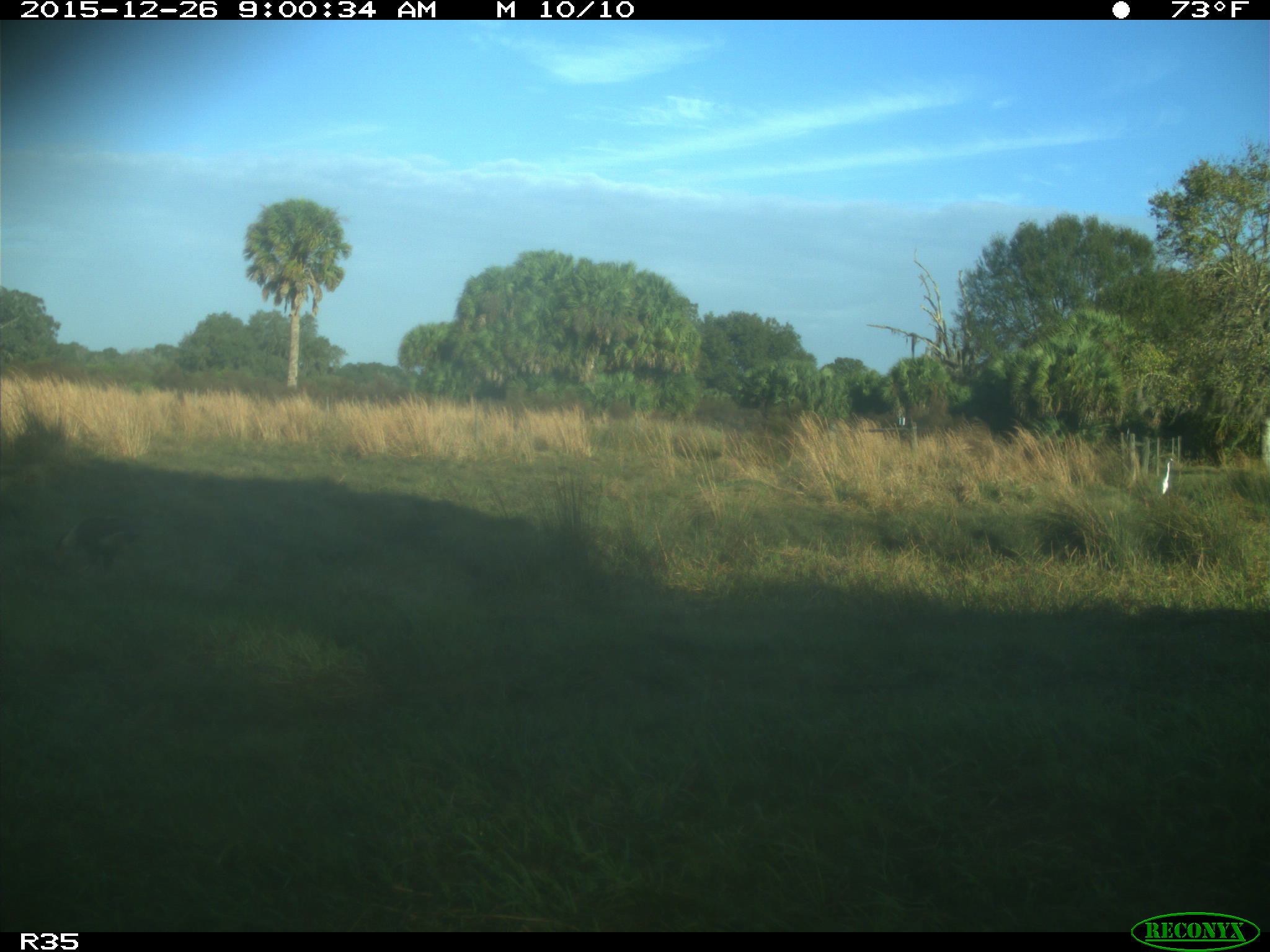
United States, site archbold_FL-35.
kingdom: Animalia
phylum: Chordata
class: Aves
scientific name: Aves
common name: birds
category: unidentified bird